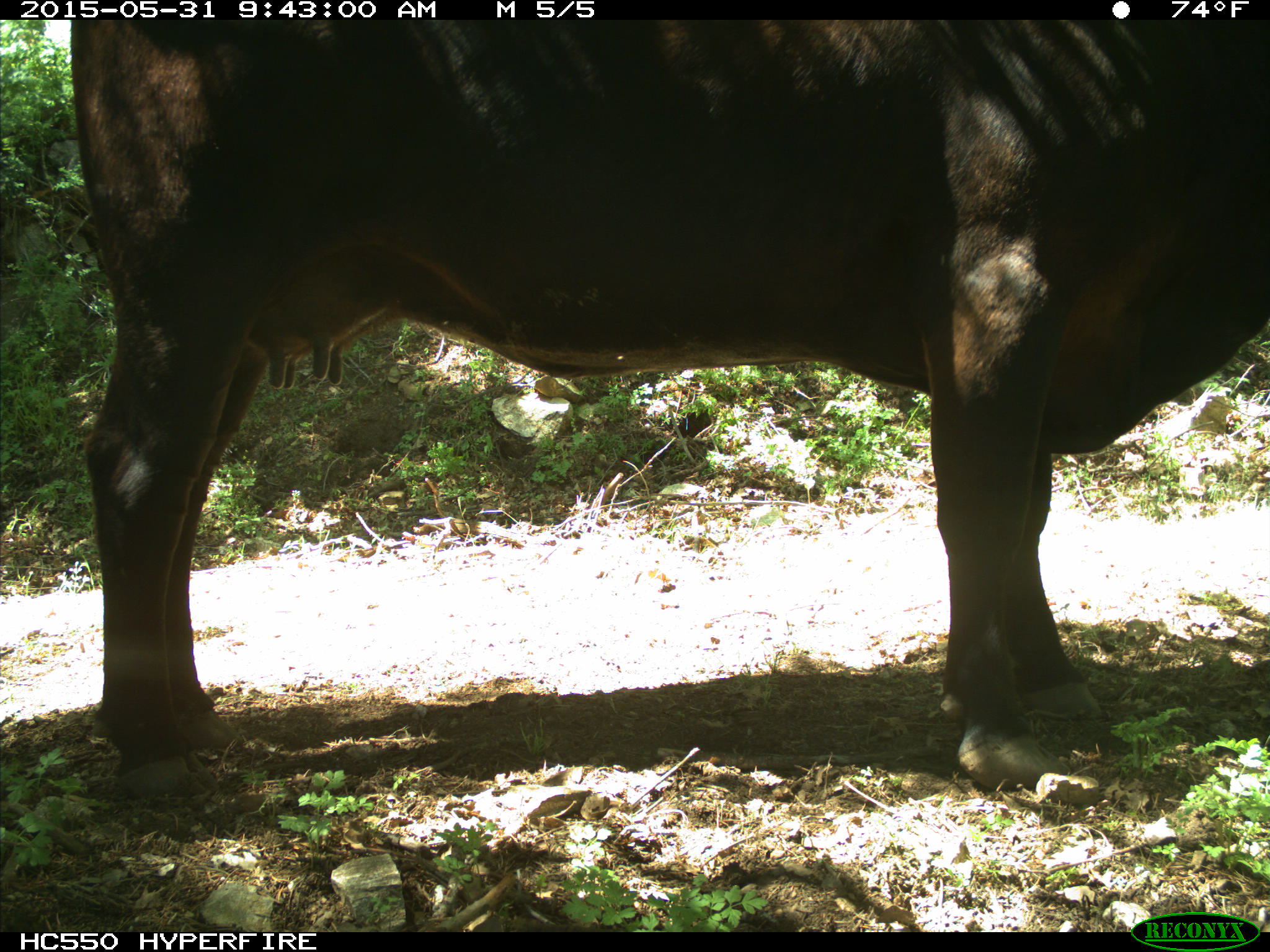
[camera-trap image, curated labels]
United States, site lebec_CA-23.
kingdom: Animalia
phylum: Chordata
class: Mammalia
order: Artiodactyla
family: Bovidae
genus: Bos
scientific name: Bos taurus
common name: domestic cow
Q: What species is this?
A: Bos taurus (domestic cow).